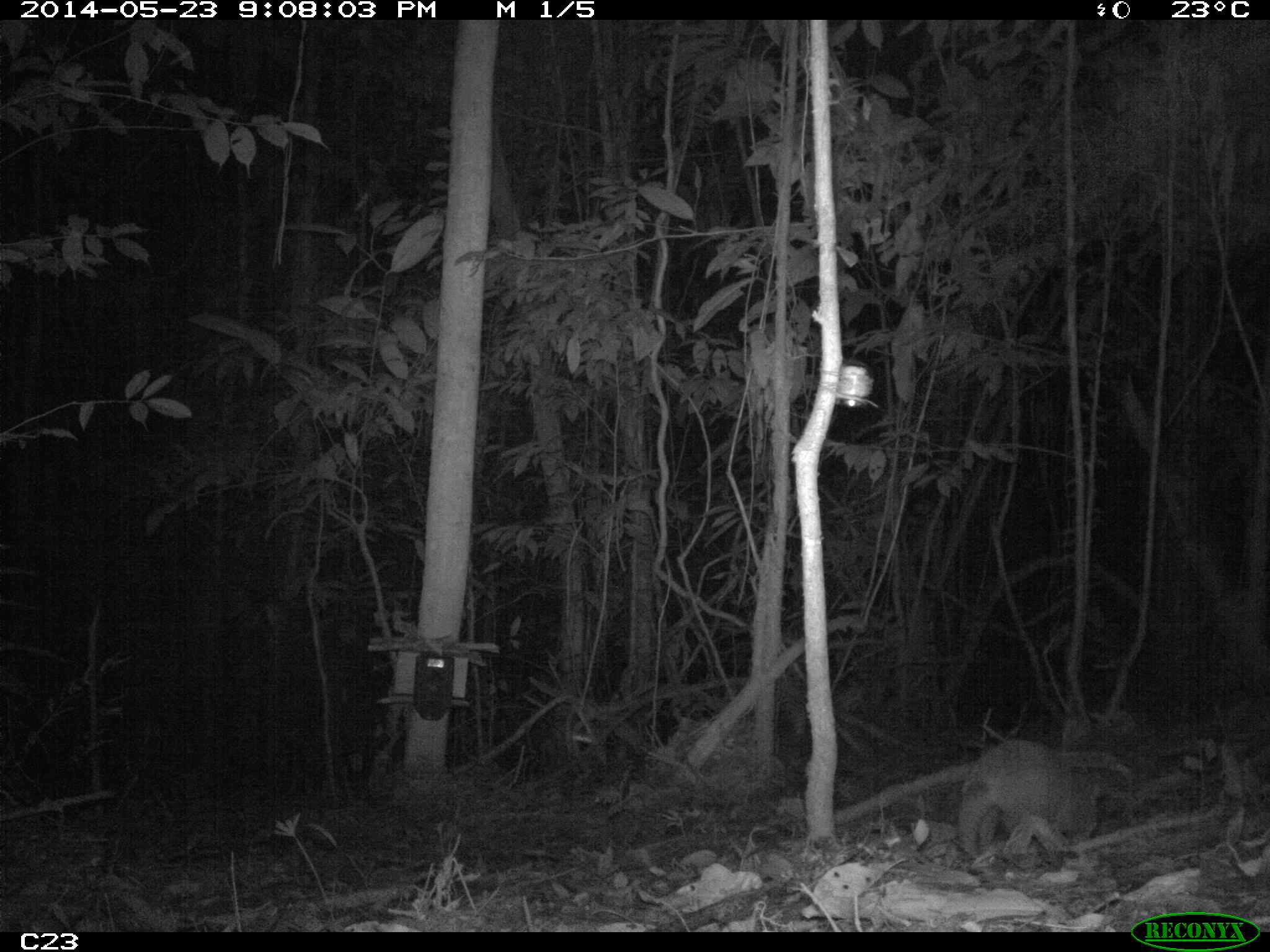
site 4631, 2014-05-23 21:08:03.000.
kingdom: Animalia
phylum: Chordata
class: Mammalia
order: Cingulata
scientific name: Cingulata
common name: armadillo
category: unknown armadillo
Unknown armadillo (armadillo) (Cingulata), count 2, age adult.